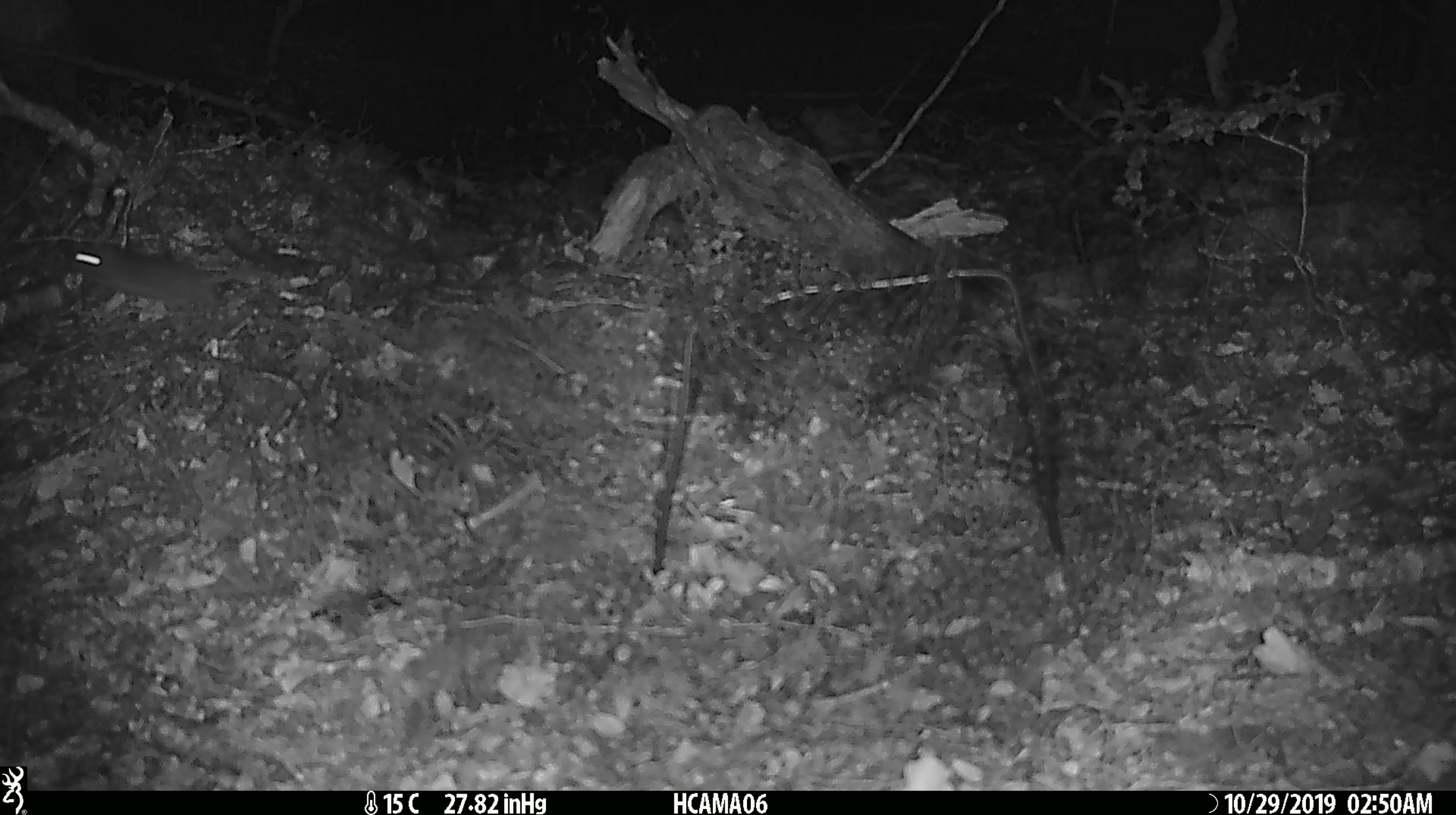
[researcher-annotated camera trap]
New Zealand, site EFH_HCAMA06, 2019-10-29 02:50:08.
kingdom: Animalia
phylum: Chordata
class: Mammalia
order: Rodentia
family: Muridae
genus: Mus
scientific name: Mus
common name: mouse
Mouse (Mus).